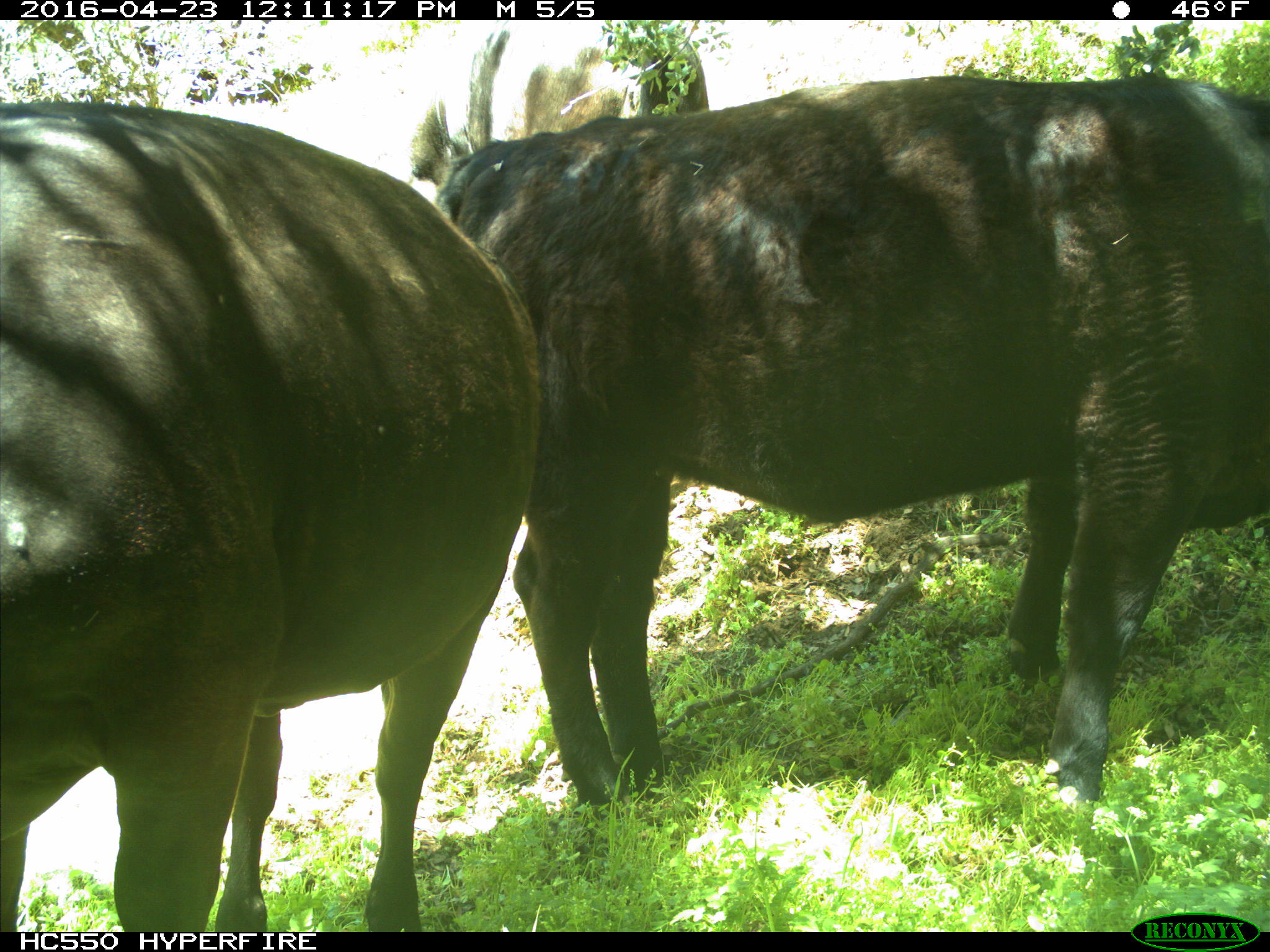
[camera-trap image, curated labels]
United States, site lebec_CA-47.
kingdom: Animalia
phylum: Chordata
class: Mammalia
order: Artiodactyla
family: Bovidae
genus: Bos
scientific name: Bos taurus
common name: domestic cow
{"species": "Bos taurus (domestic cow)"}